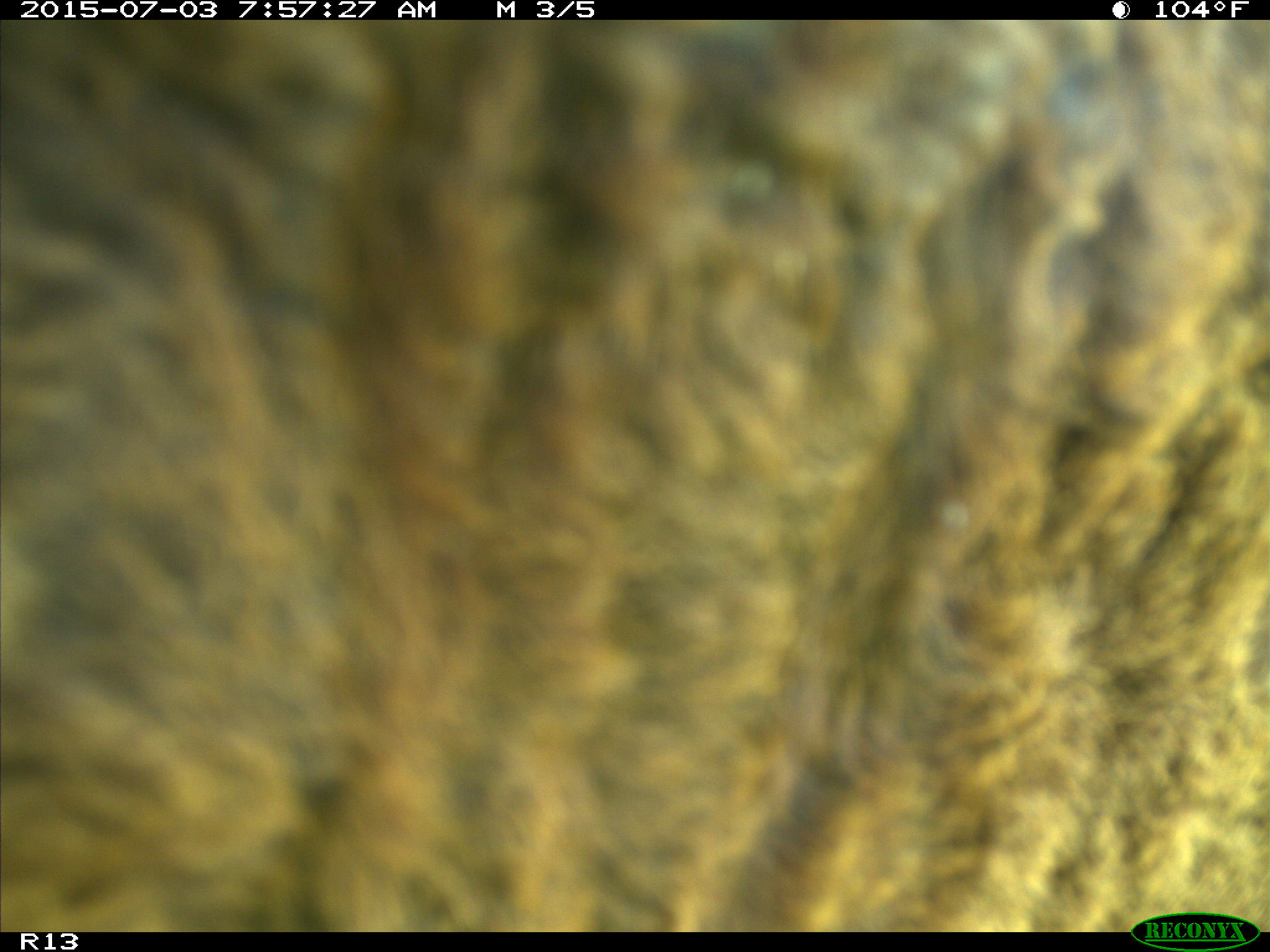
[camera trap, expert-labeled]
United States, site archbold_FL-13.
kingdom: Animalia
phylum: Chordata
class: Mammalia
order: Artiodactyla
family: Bovidae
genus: Bos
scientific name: Bos taurus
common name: domestic cow